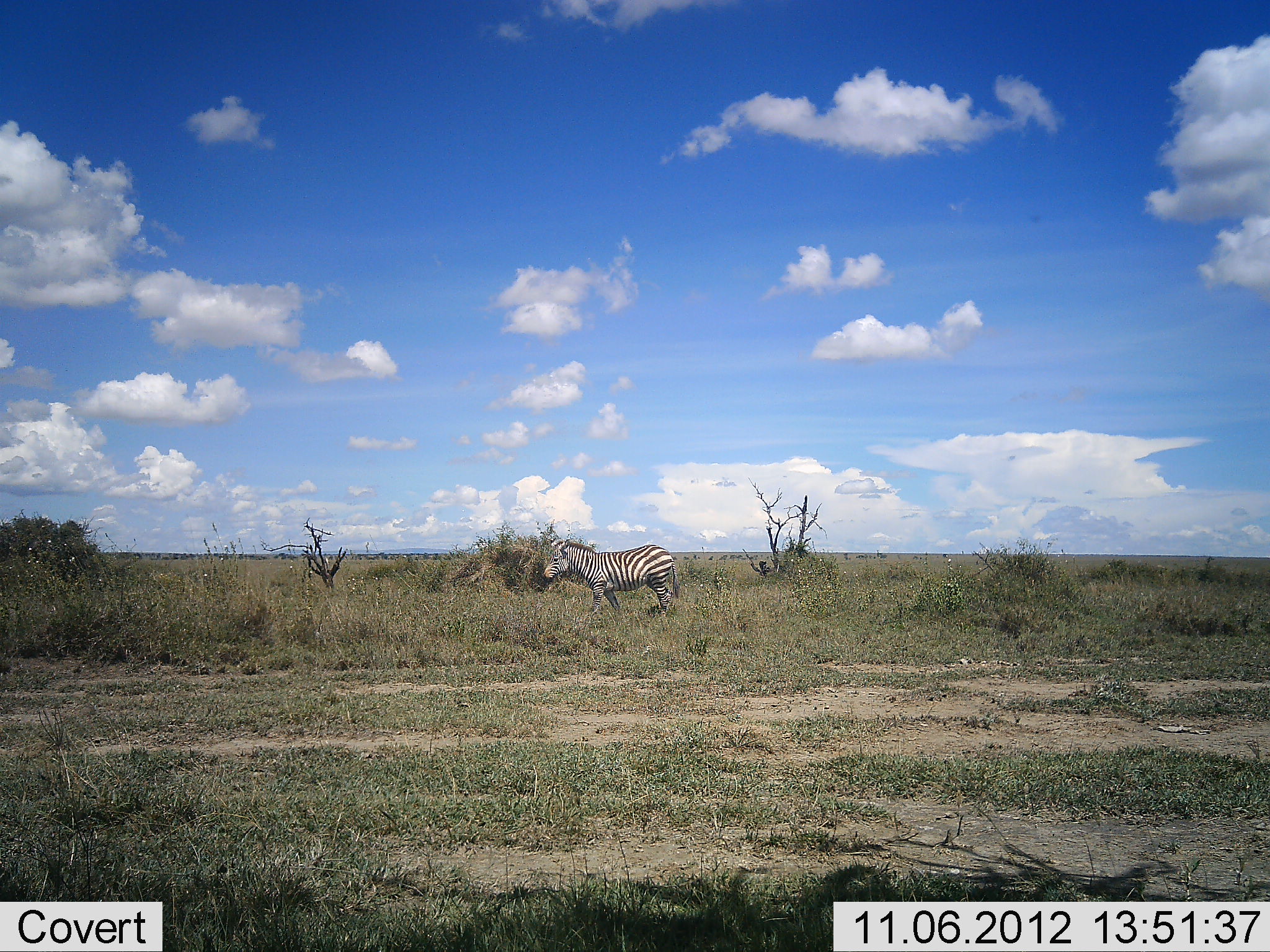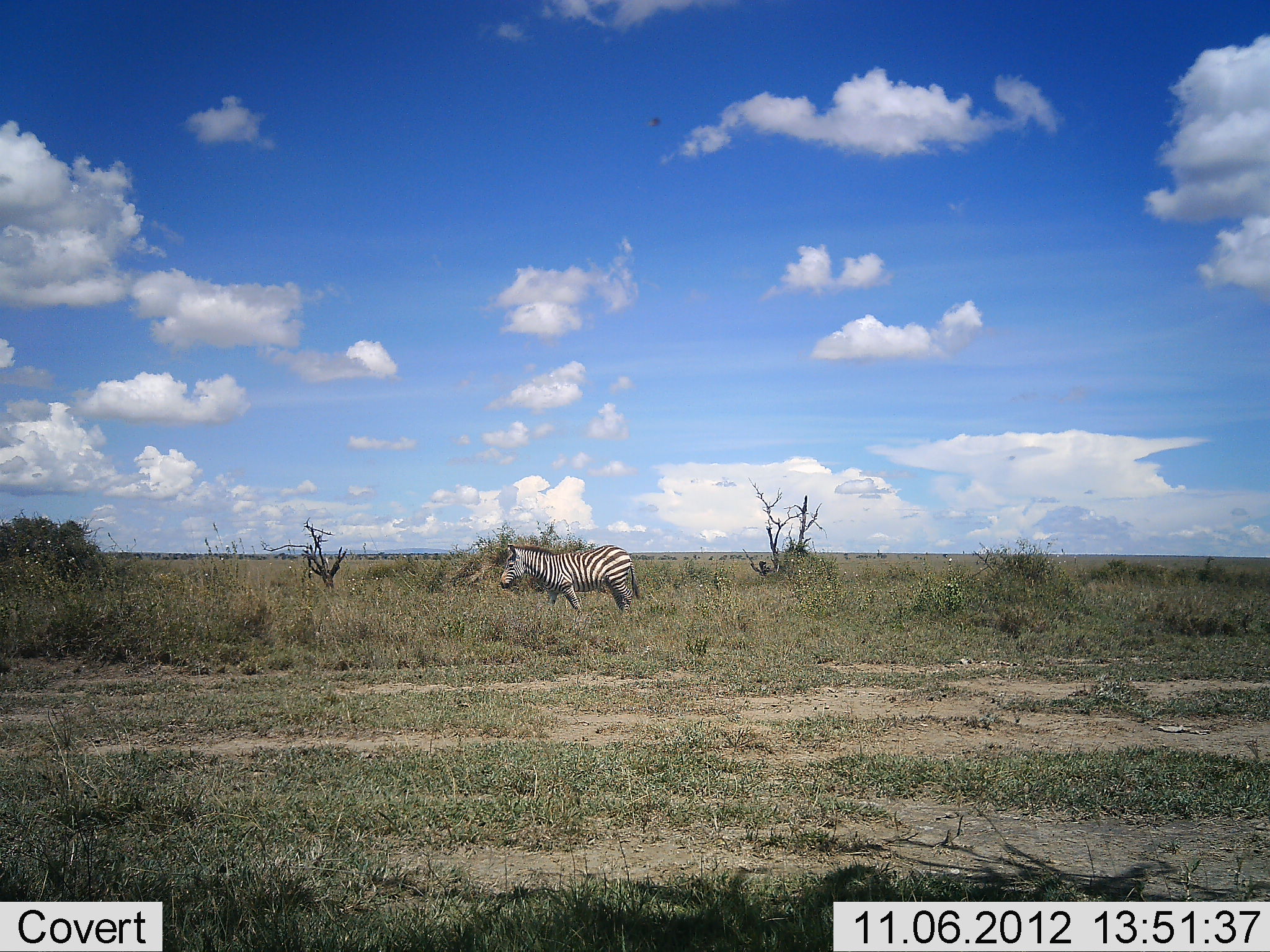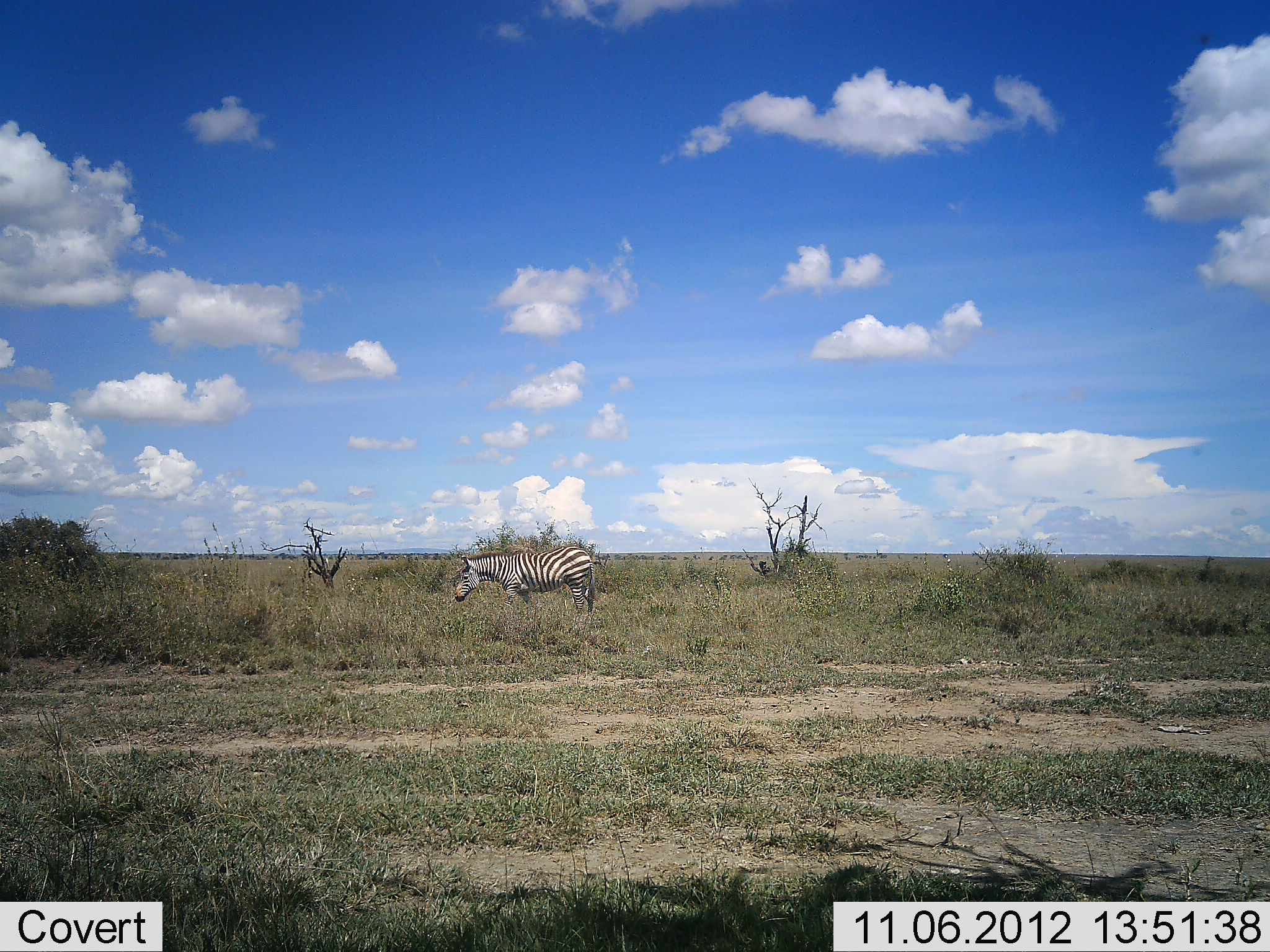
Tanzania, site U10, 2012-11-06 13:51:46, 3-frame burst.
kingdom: Animalia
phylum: Chordata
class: Mammalia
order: Perissodactyla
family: Equidae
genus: Equus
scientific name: Equus quagga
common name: plains zebra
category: zebra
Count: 1.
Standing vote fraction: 0%.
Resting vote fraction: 0%.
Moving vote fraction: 100%.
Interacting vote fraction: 0%.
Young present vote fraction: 0%.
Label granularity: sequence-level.